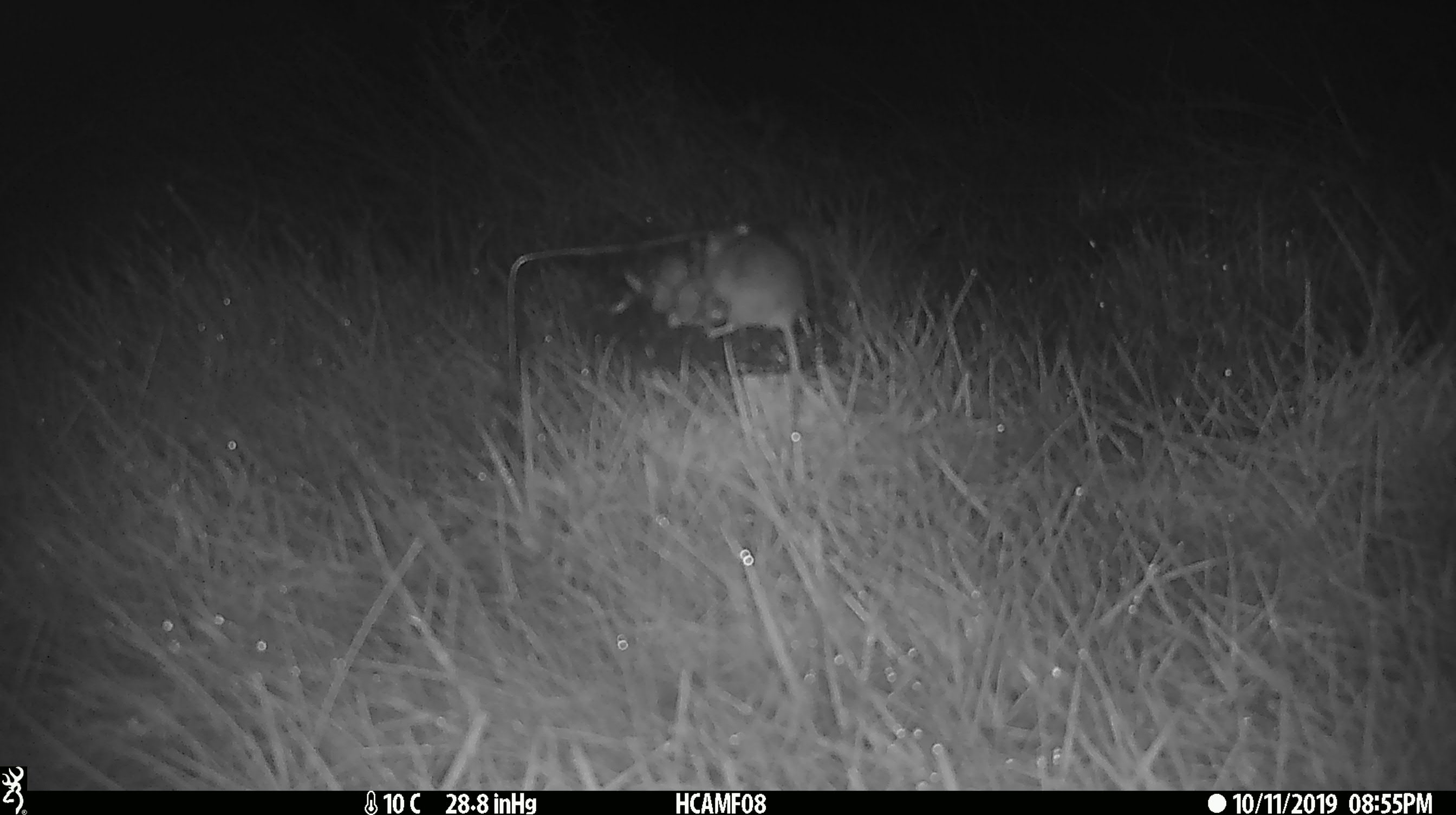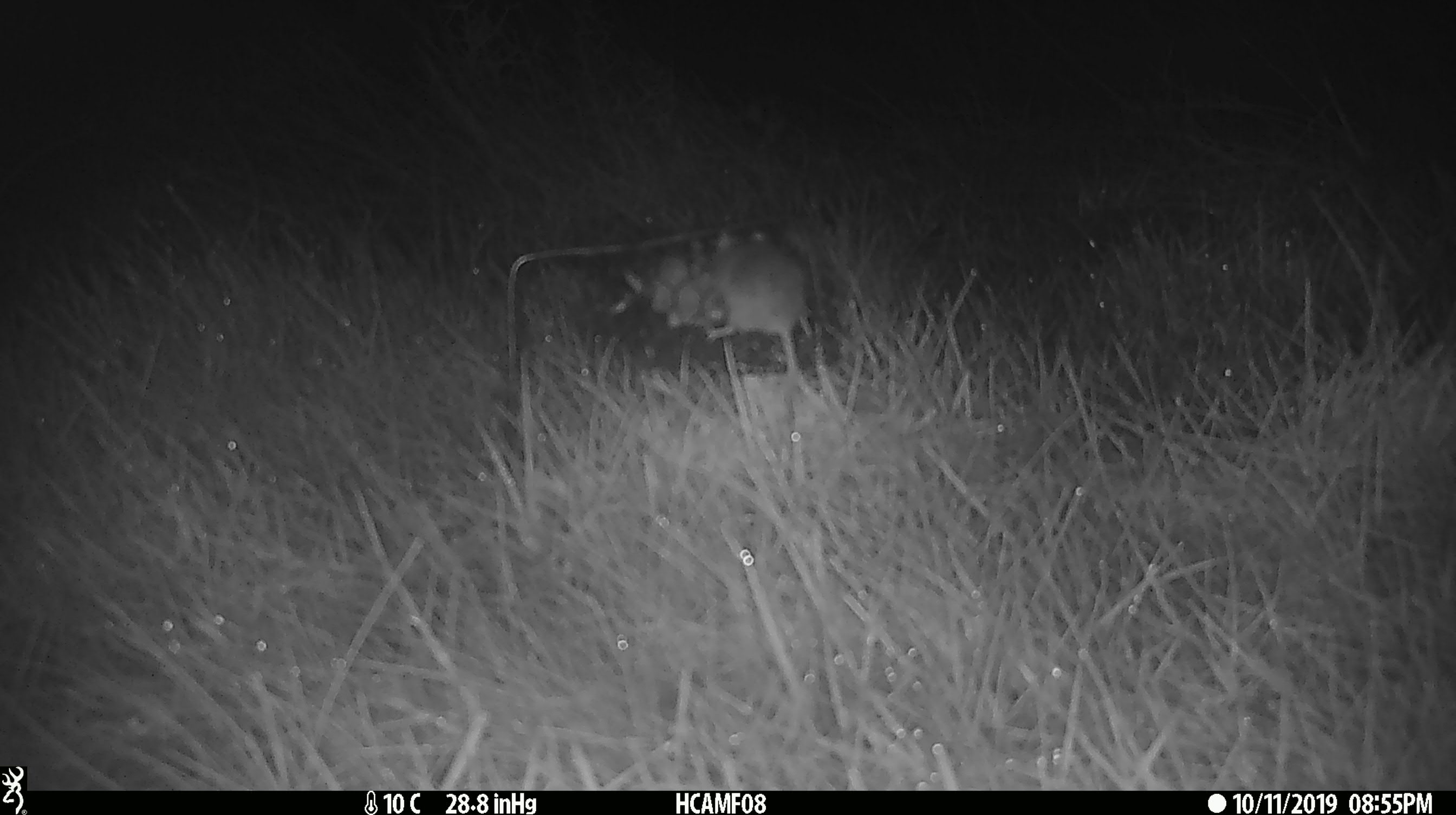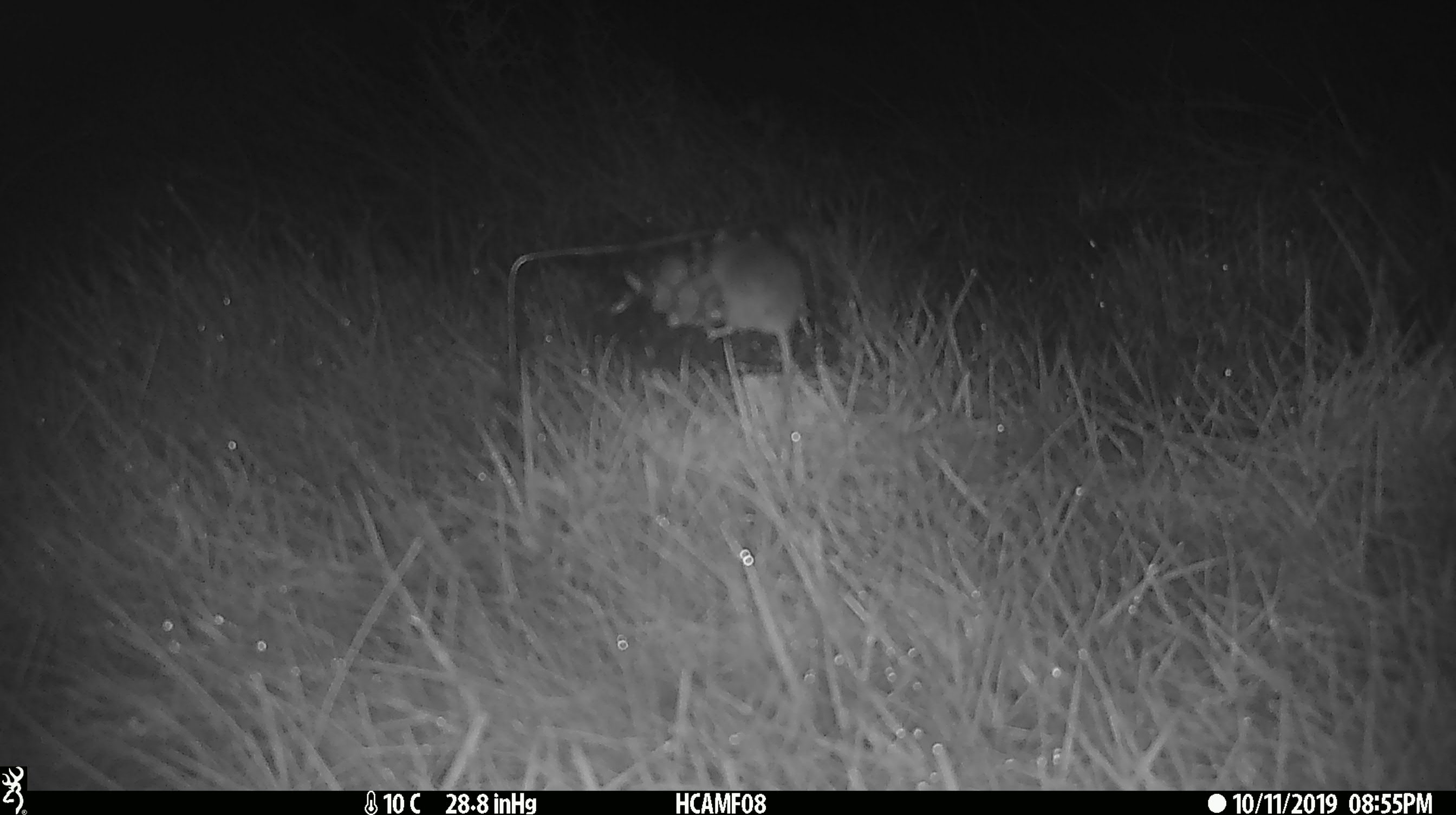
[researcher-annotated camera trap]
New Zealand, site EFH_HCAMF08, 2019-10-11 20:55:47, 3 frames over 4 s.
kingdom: Animalia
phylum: Chordata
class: Mammalia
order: Rodentia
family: Muridae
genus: Mus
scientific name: Mus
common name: mouse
Mouse (Mus).